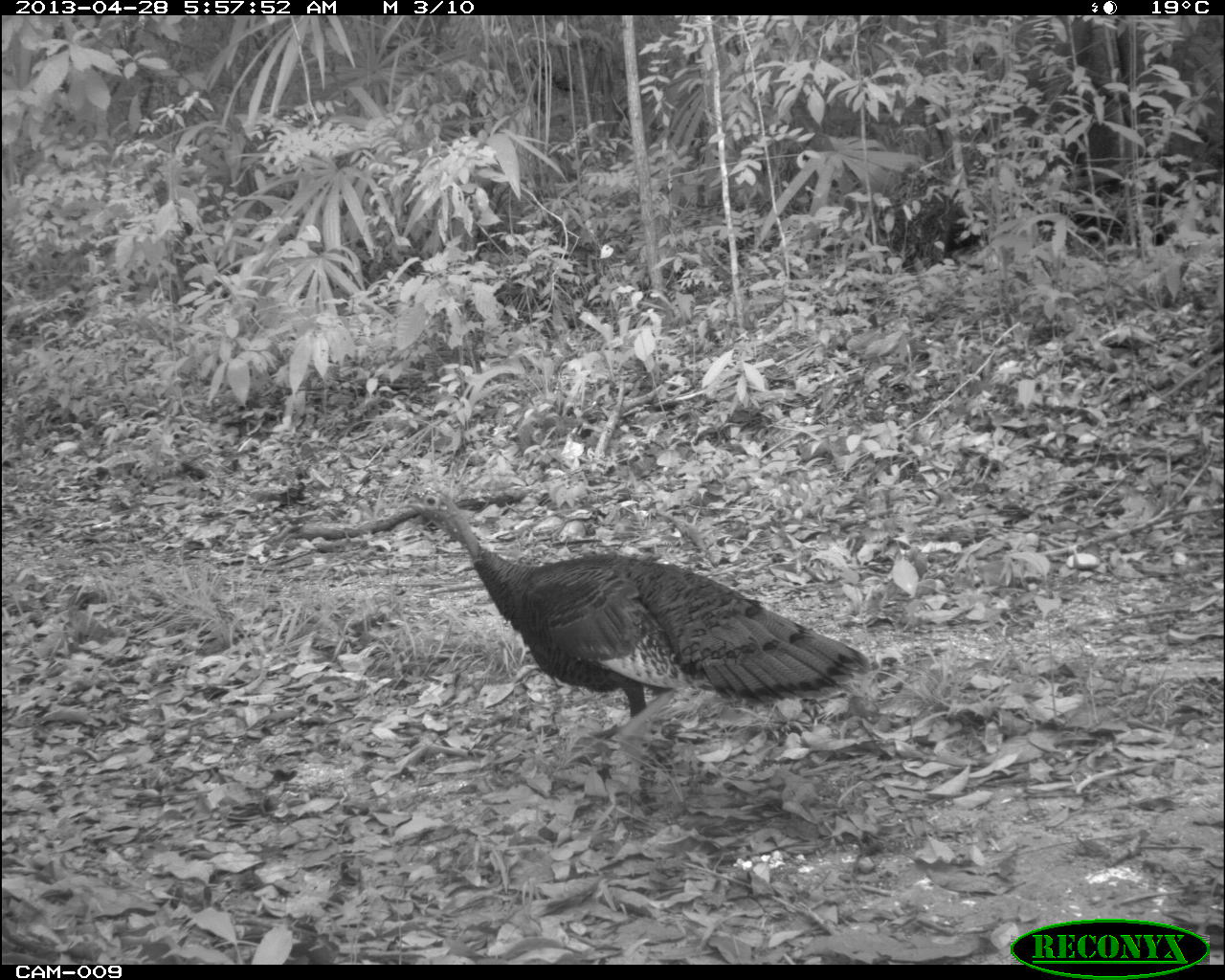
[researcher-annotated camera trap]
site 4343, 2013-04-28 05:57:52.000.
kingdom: Animalia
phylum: Chordata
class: Aves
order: Galliformes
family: Phasianidae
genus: Meleagris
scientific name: Meleagris ocellata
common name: ocellated turkey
Meleagris ocellata (ocellated turkey), count 1, sex female.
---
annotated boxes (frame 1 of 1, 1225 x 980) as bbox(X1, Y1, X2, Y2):
meleagris ocellata: bbox(395, 486, 871, 718); bbox(875, 163, 980, 270)